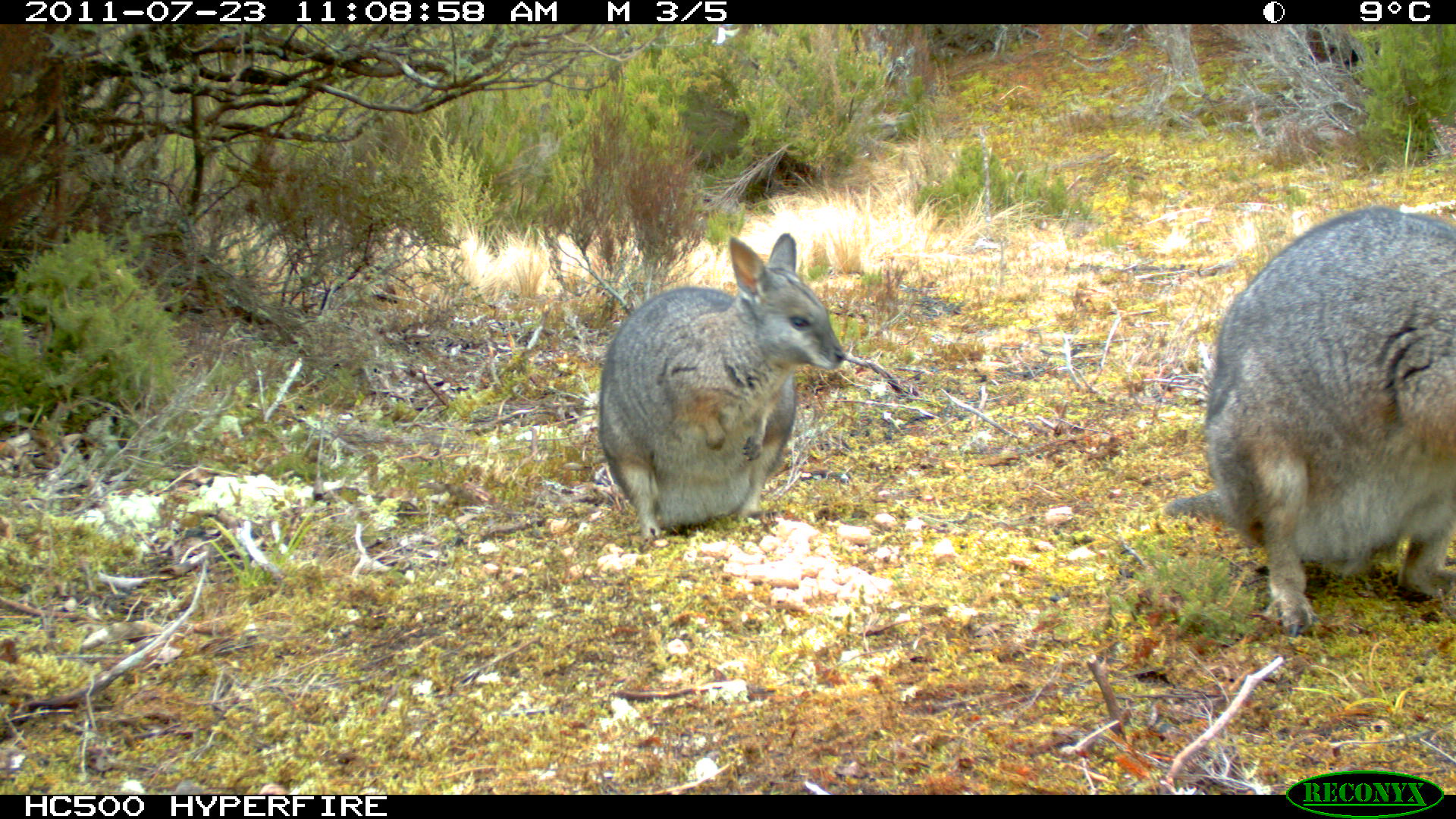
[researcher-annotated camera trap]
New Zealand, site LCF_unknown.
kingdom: Animalia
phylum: Chordata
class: Mammalia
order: Diprotodontia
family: Macropodidae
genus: Notamacropus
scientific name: Notamacropus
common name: wallaby